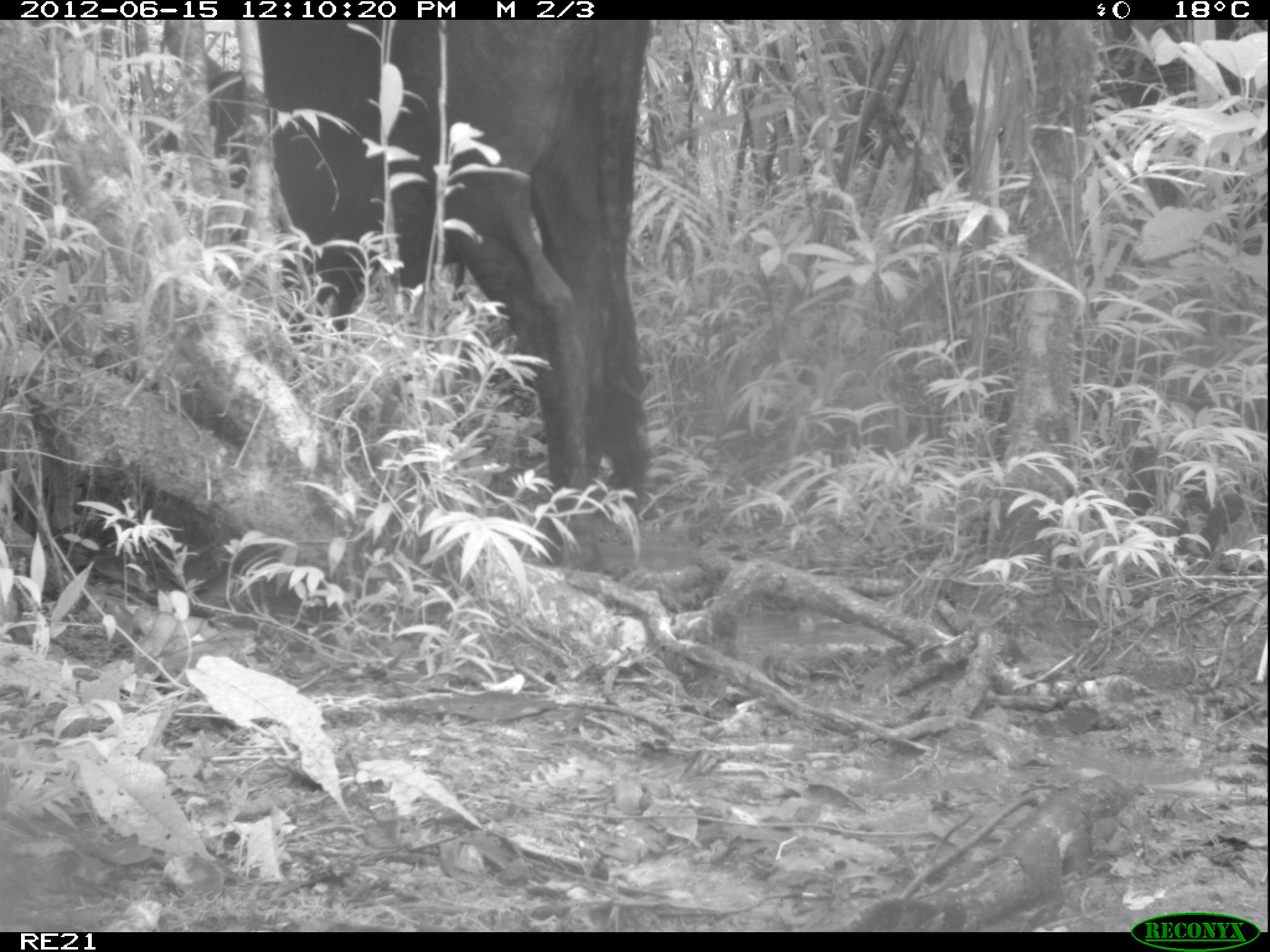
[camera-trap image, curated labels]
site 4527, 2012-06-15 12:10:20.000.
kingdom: Animalia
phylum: Chordata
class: Mammalia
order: Artiodactyla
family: Bovidae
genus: Bos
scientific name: Bos taurus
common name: domestic cattle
Bos taurus (domestic cattle), count 3.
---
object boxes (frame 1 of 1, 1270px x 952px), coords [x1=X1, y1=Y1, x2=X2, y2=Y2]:
bos taurus: [x1=164, y1=16, x2=655, y2=608]